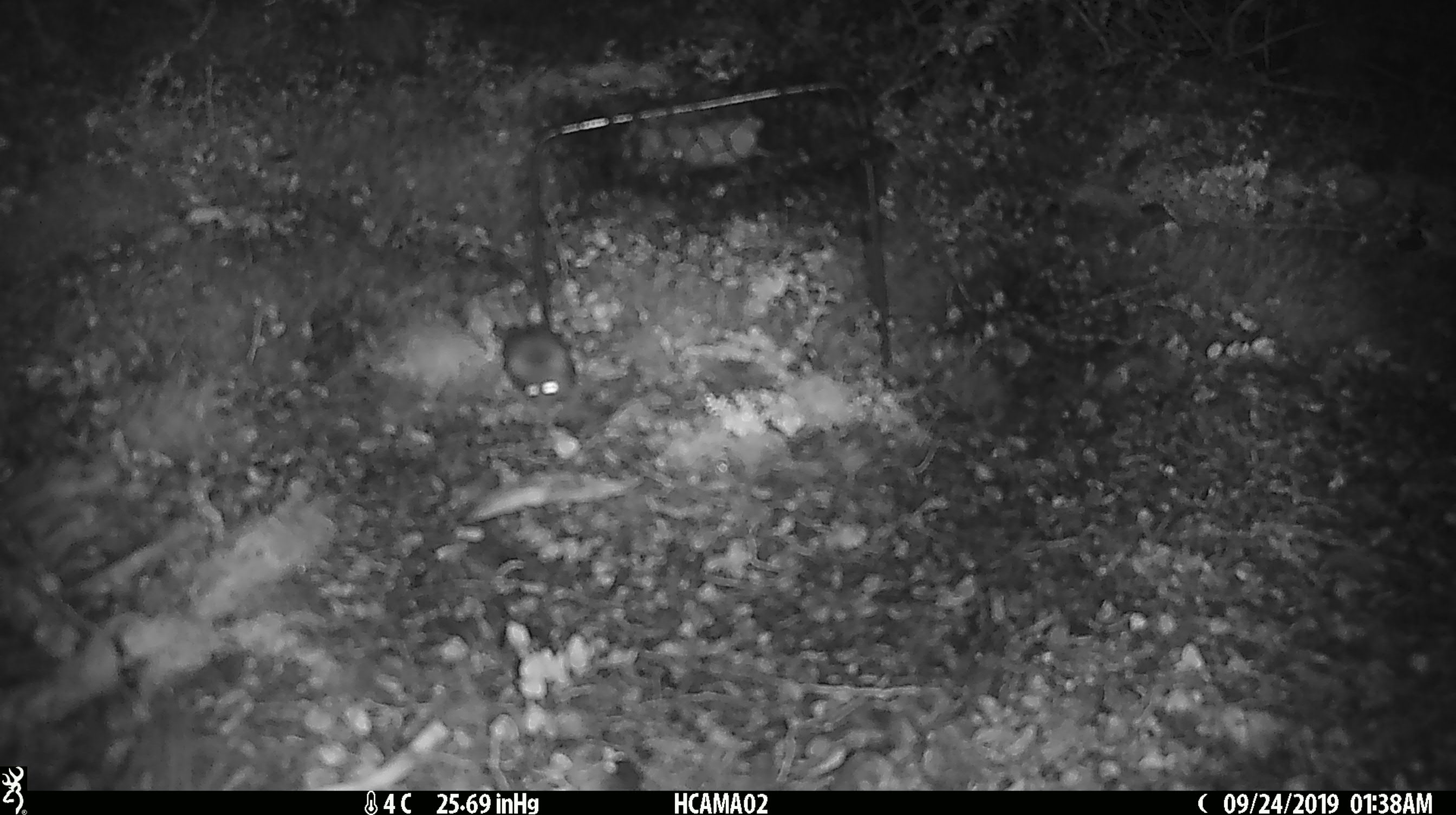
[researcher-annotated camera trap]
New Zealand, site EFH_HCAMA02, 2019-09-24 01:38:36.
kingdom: Animalia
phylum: Chordata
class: Mammalia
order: Rodentia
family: Muridae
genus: Mus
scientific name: Mus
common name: mouse